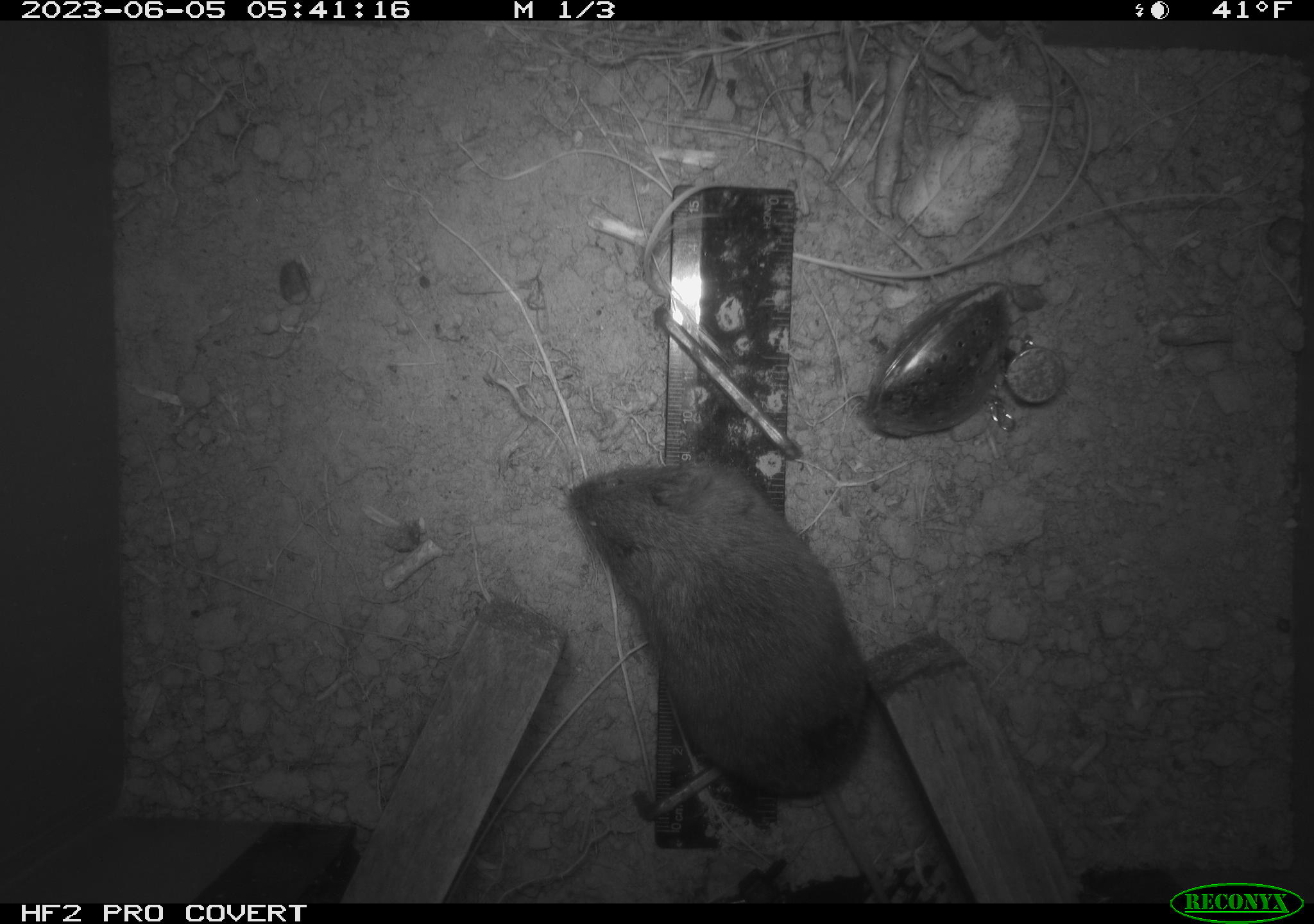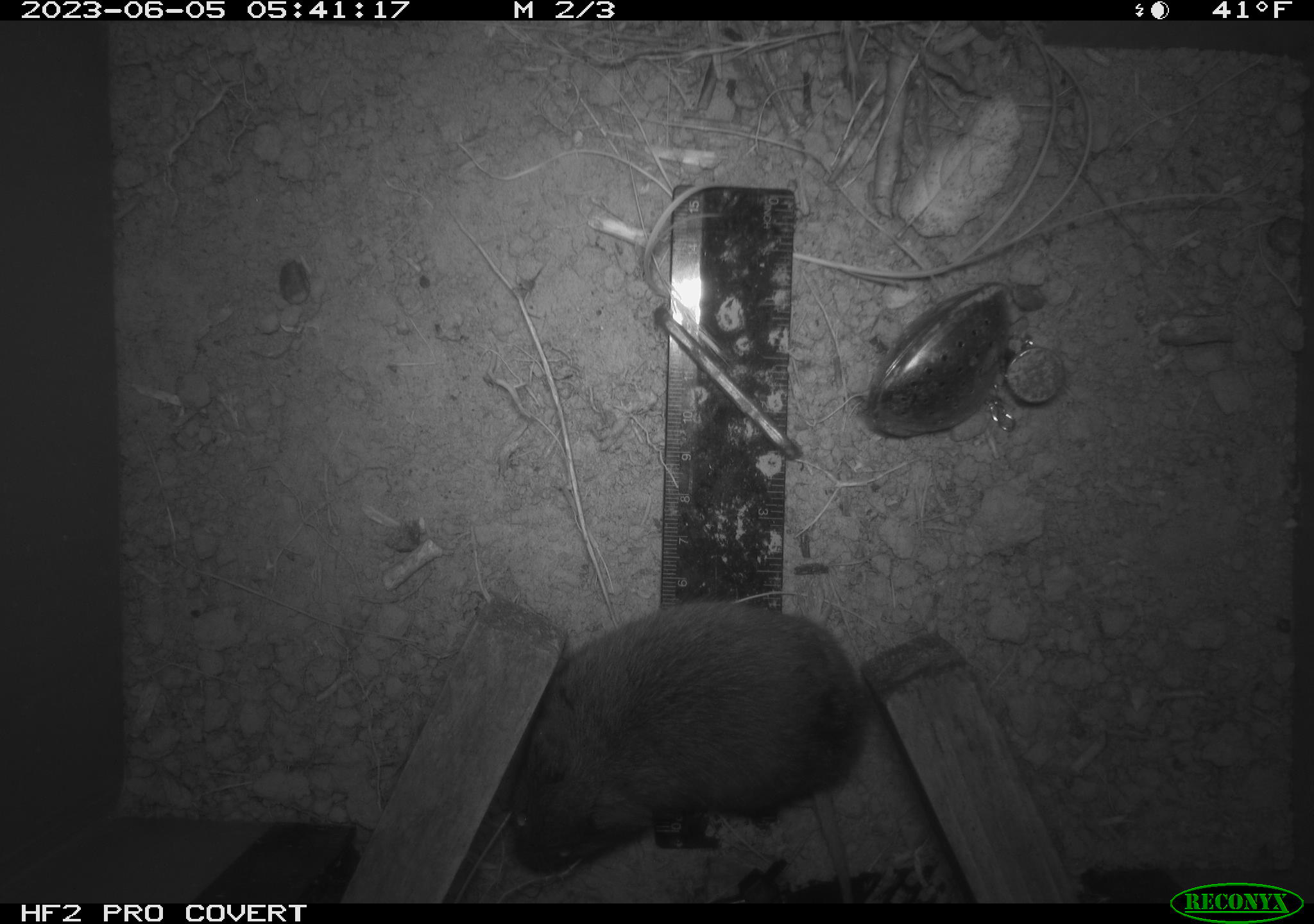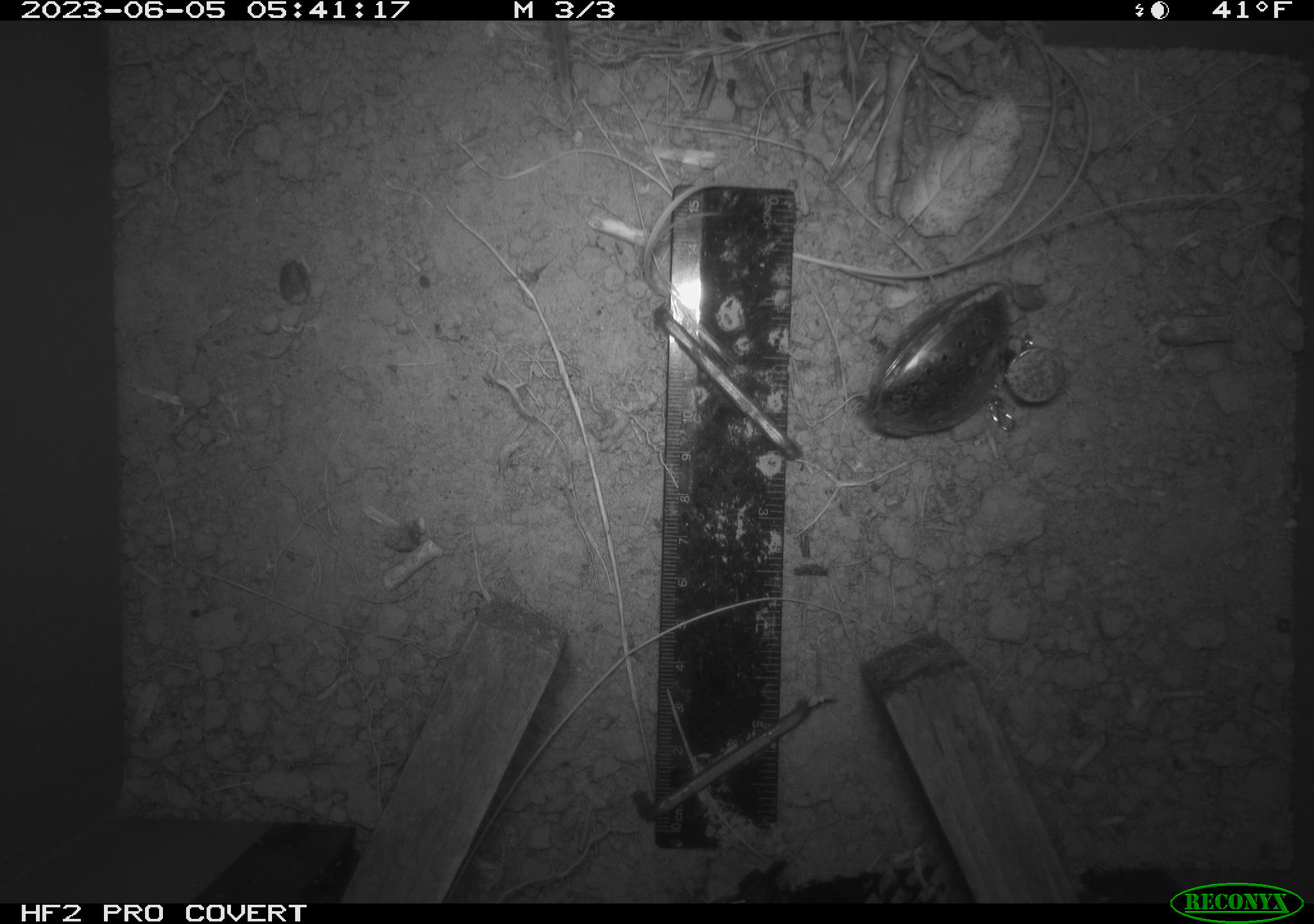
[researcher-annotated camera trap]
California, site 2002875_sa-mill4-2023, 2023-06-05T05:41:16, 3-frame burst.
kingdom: Animalia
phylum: Chordata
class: Mammalia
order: Rodentia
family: Cricetidae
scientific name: Arvicolinae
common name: voles, lemmings, and muskrats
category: arvicolinae subfamily